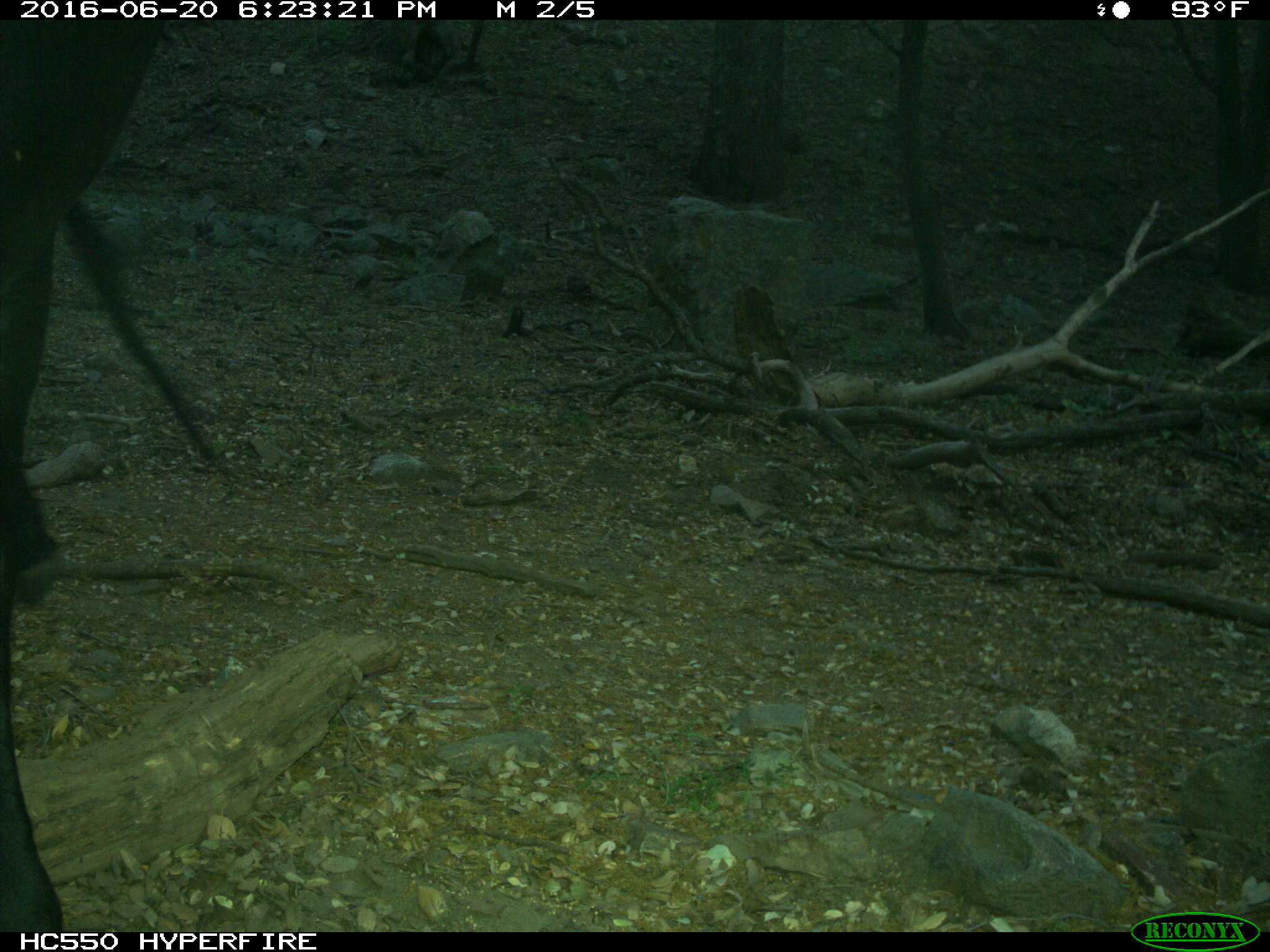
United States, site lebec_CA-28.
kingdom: Animalia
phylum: Chordata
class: Mammalia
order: Artiodactyla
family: Bovidae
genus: Bos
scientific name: Bos taurus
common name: domestic cow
Bos taurus (domestic cow).